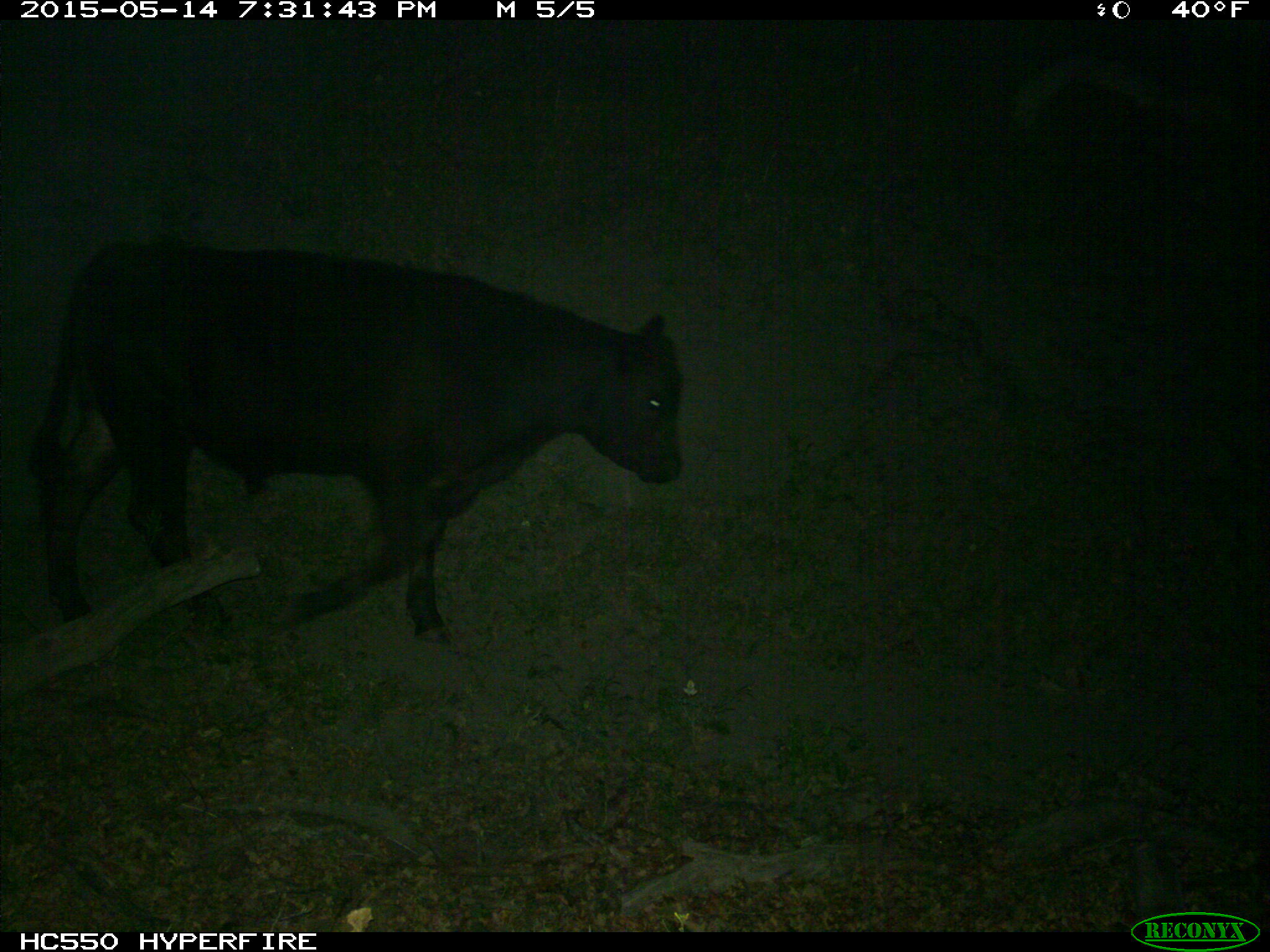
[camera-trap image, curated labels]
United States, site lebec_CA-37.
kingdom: Animalia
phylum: Chordata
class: Mammalia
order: Artiodactyla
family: Bovidae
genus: Bos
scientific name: Bos taurus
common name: domestic cow